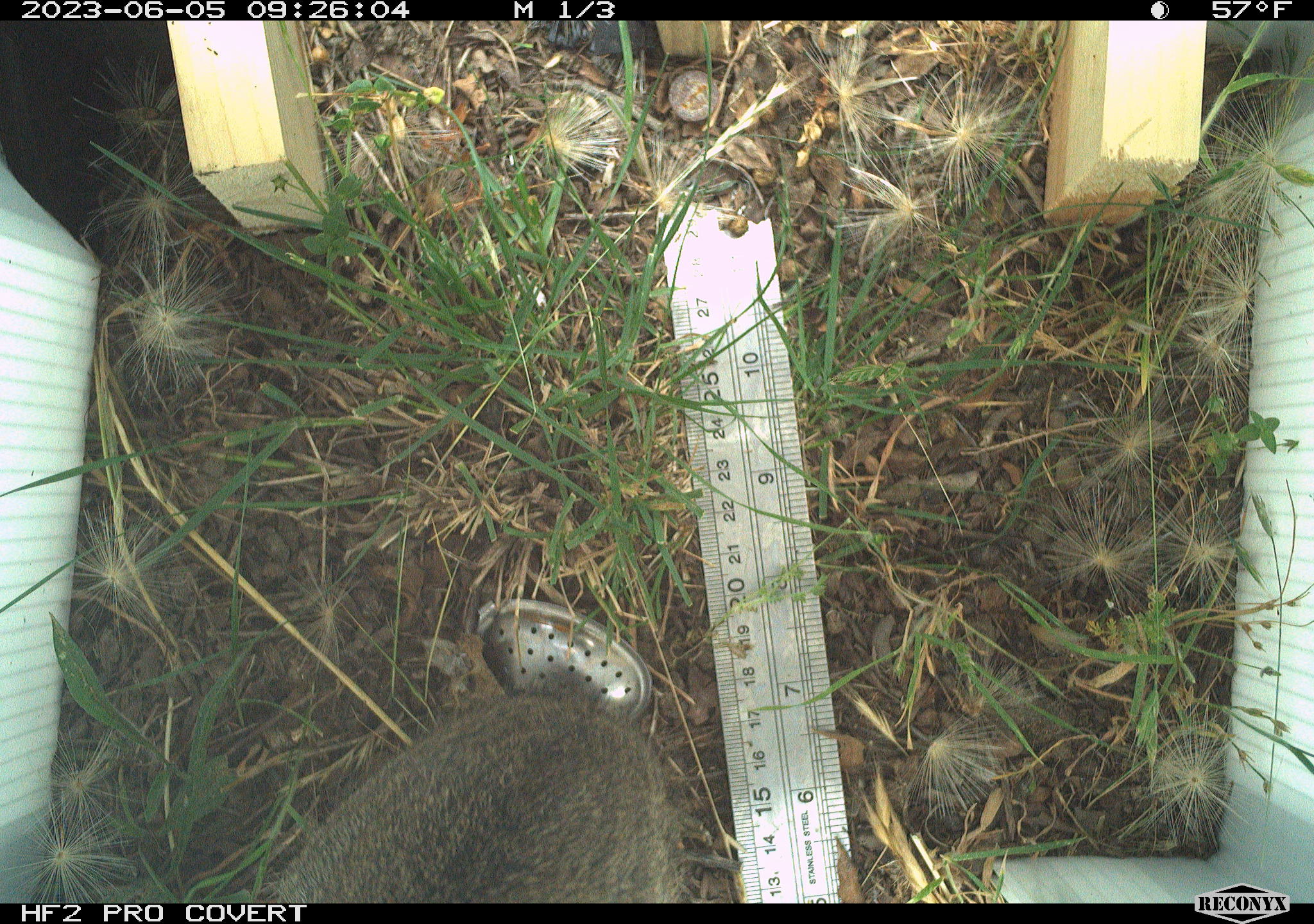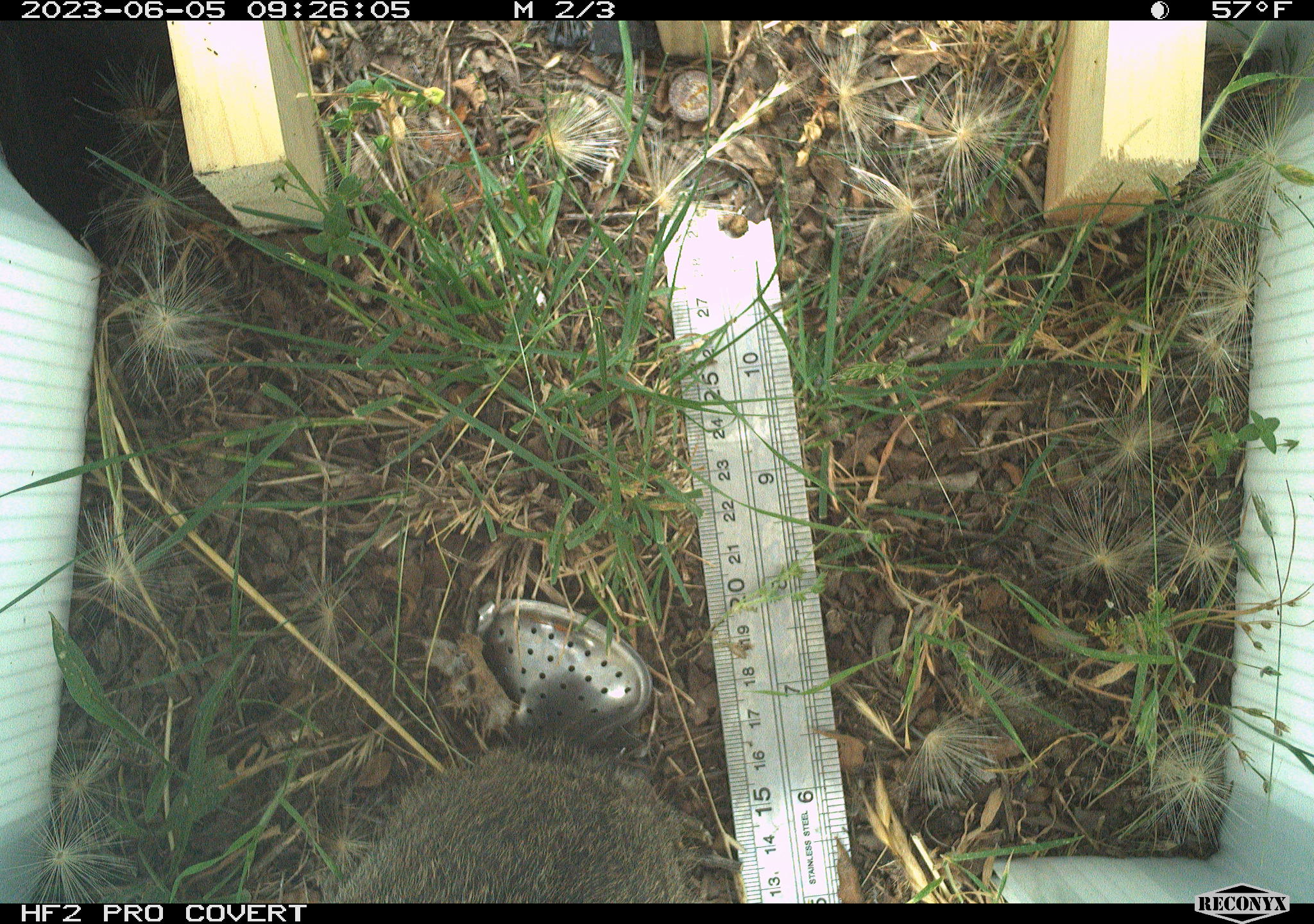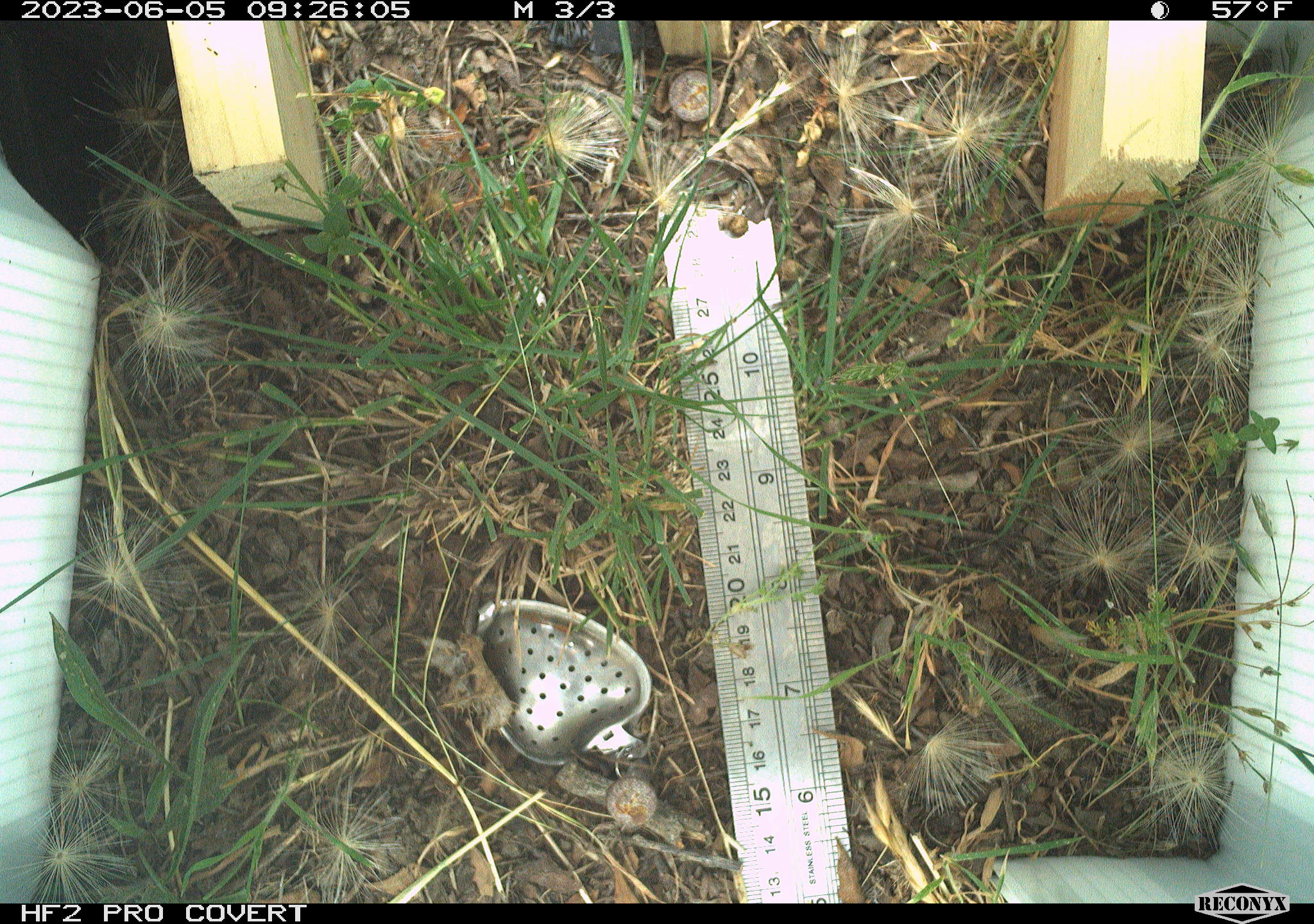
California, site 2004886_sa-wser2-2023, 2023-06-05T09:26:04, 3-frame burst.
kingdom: Animalia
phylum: Chordata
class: Mammalia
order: Lagomorpha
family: Leporidae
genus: Sylvilagus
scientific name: Sylvilagus bachmani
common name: brush rabbit